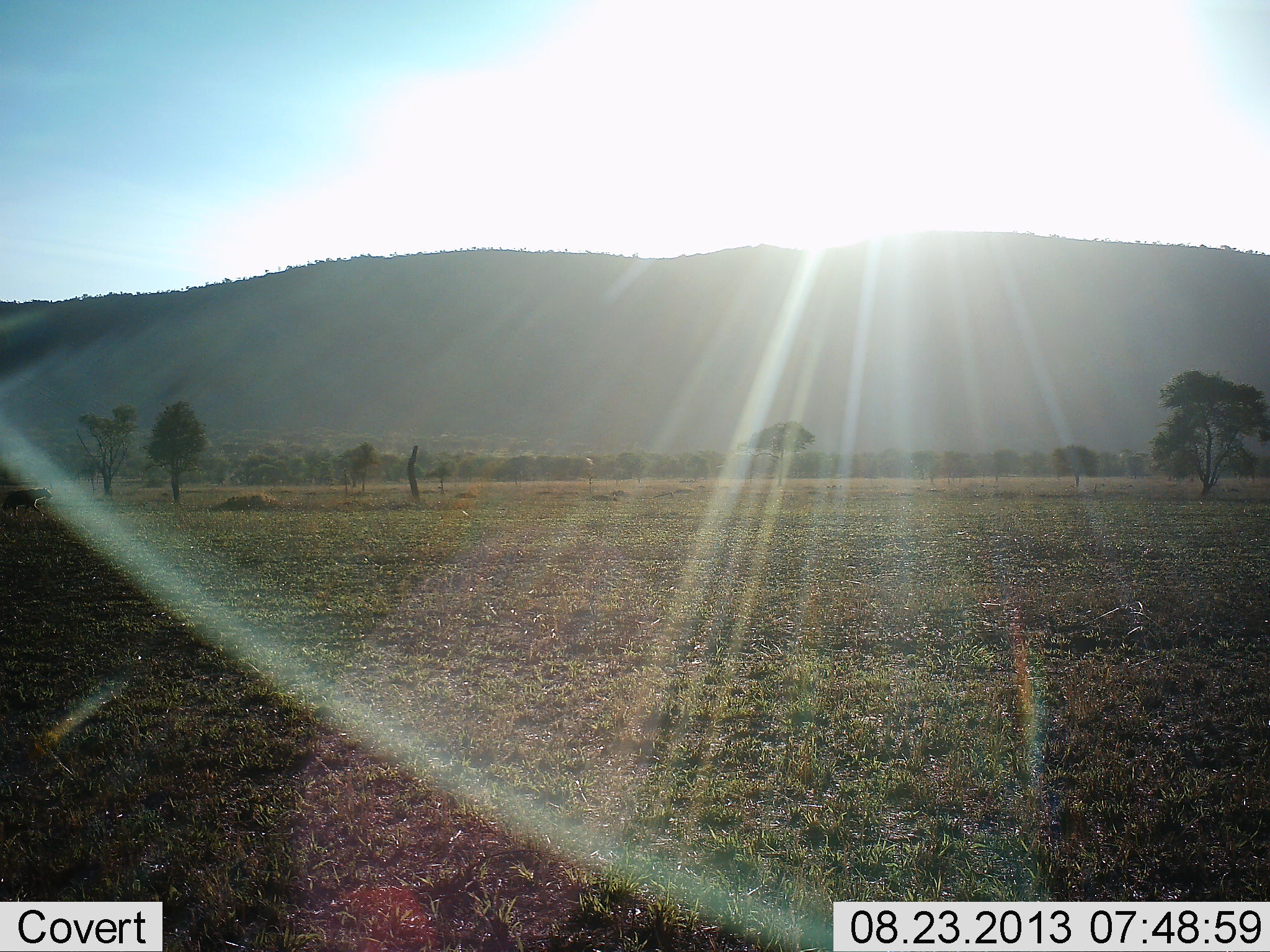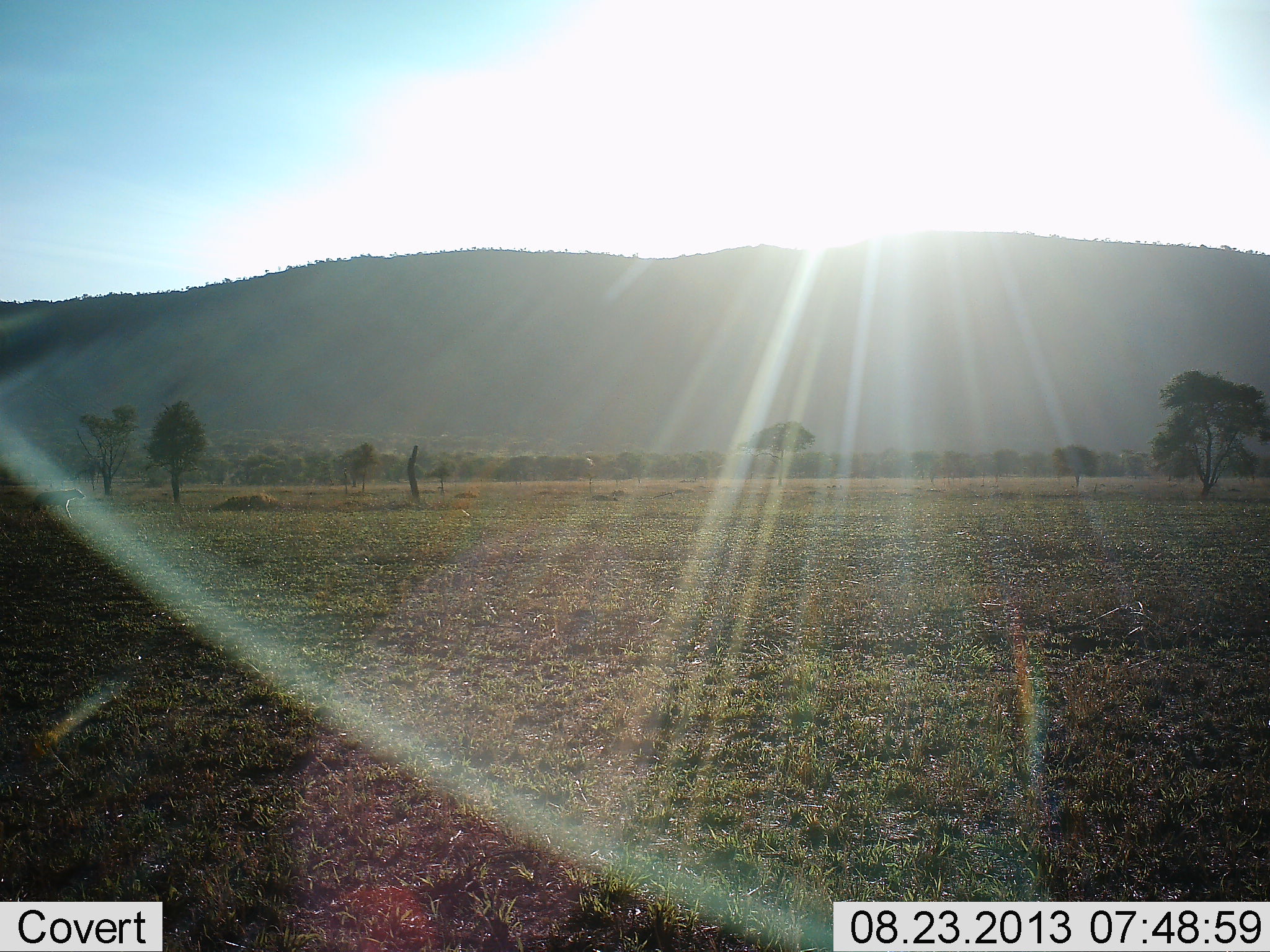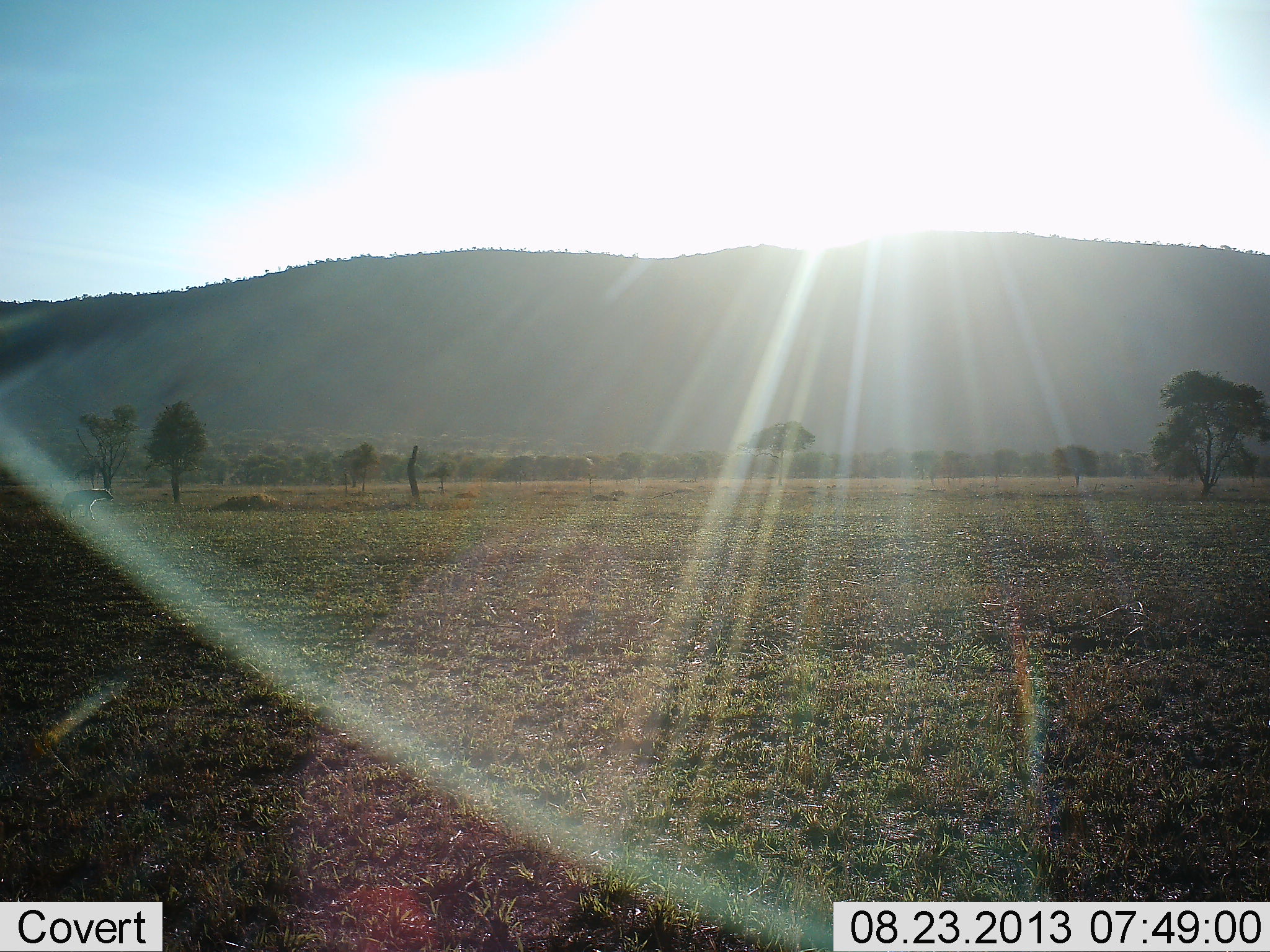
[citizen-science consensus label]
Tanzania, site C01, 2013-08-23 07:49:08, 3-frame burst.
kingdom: Animalia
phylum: Chordata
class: Mammalia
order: Carnivora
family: Hyaenidae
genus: Crocuta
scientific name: Crocuta crocuta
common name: spotted hyena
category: hyenaspotted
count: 1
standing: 5%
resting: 0%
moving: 100%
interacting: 0%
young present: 0%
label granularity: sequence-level